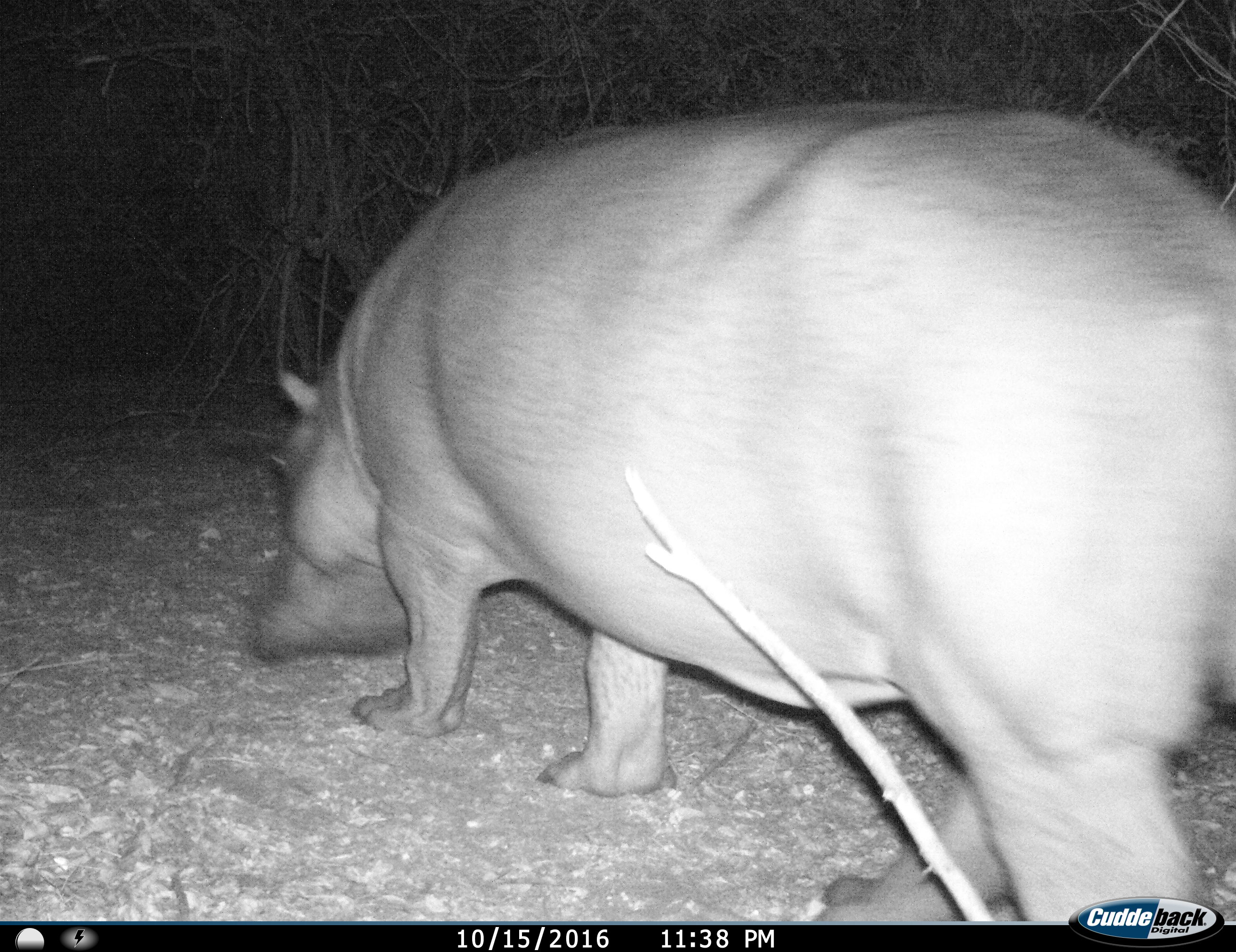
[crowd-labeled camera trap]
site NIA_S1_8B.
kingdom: Animalia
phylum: Chordata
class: Mammalia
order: Artiodactyla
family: Hippopotamidae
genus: Hippopotamus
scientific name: Hippopotamus amphibius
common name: hippopotamus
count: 1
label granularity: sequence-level